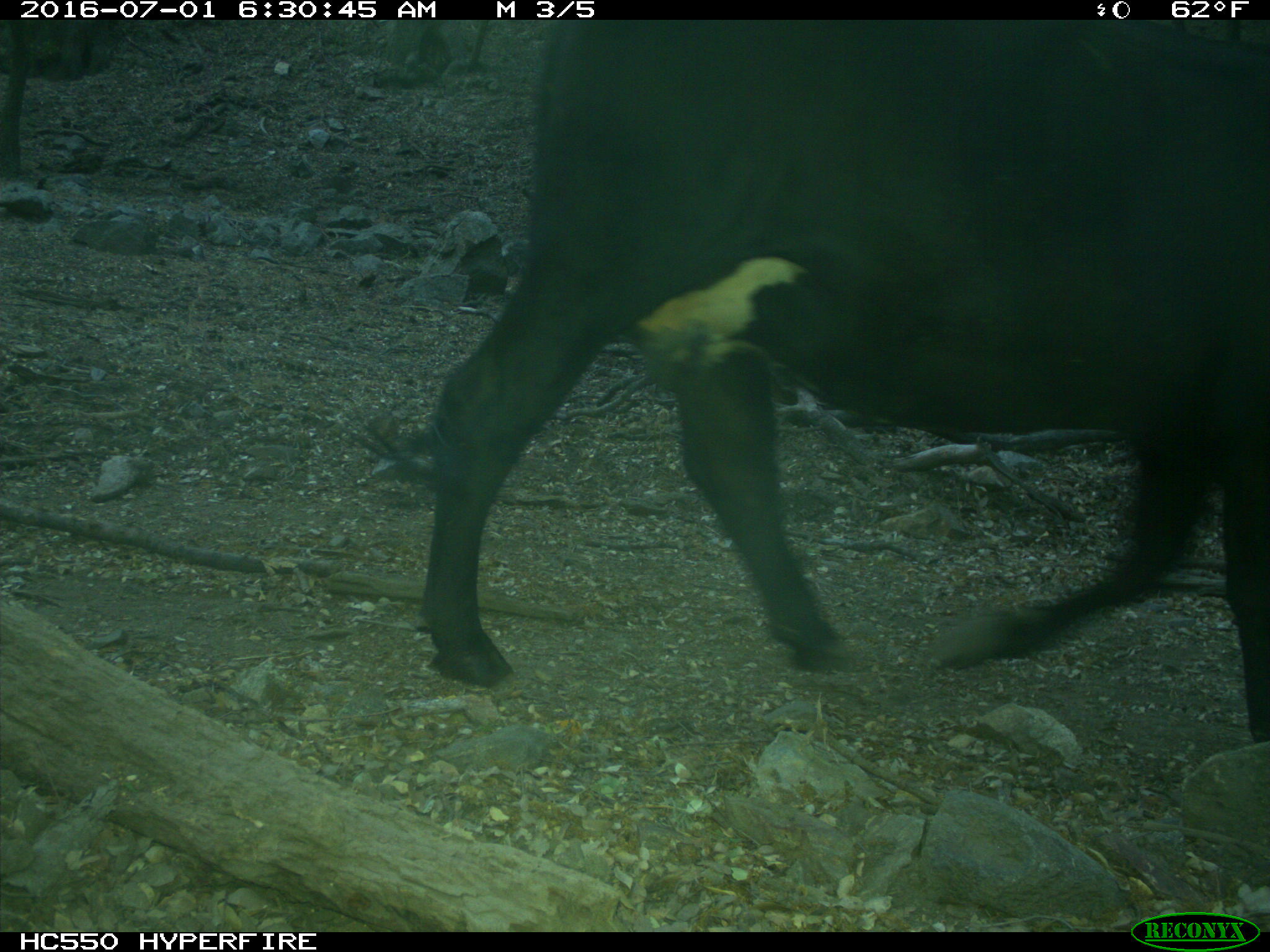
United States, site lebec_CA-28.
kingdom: Animalia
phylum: Chordata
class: Mammalia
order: Artiodactyla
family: Bovidae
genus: Bos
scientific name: Bos taurus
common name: domestic cow